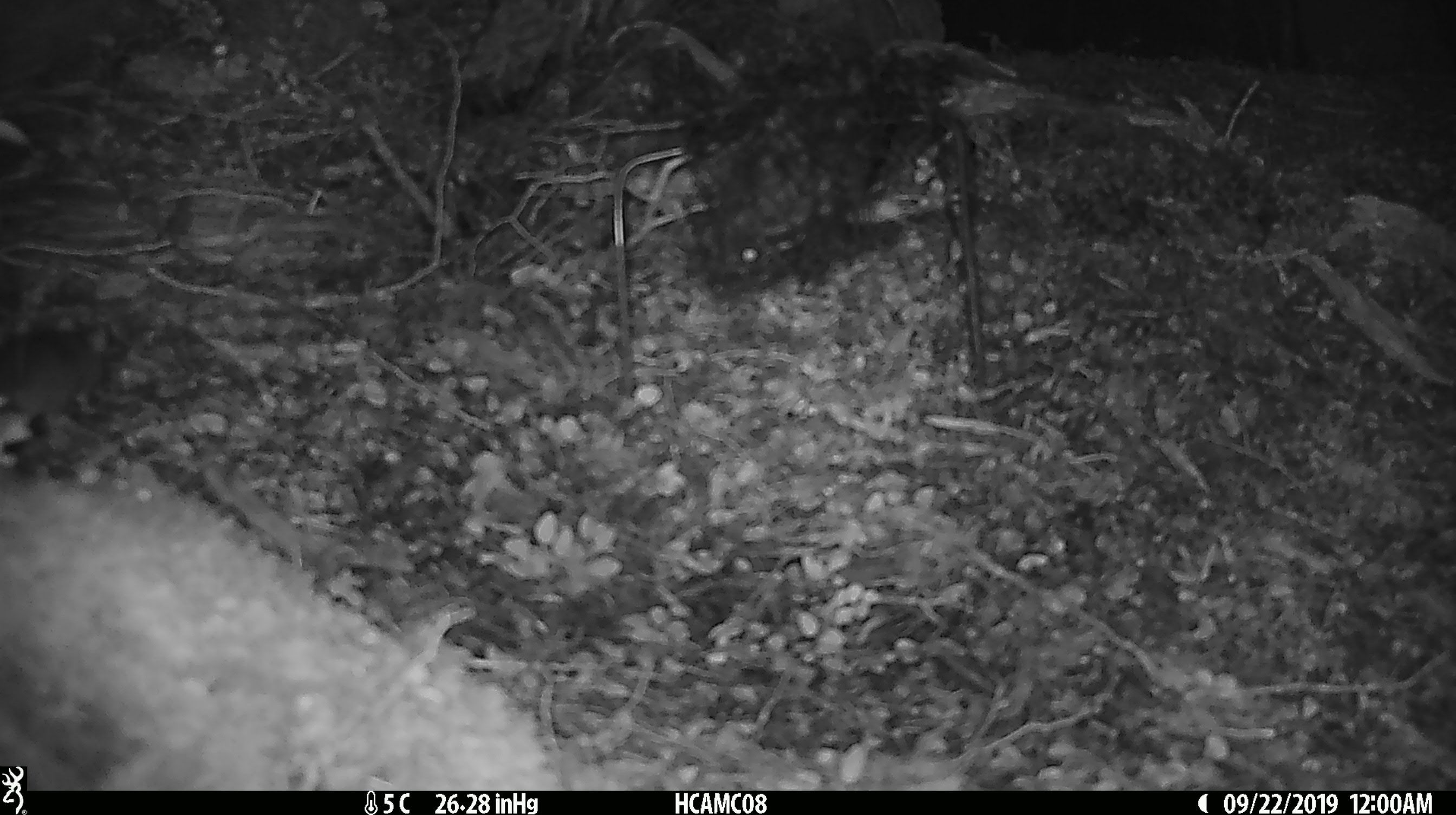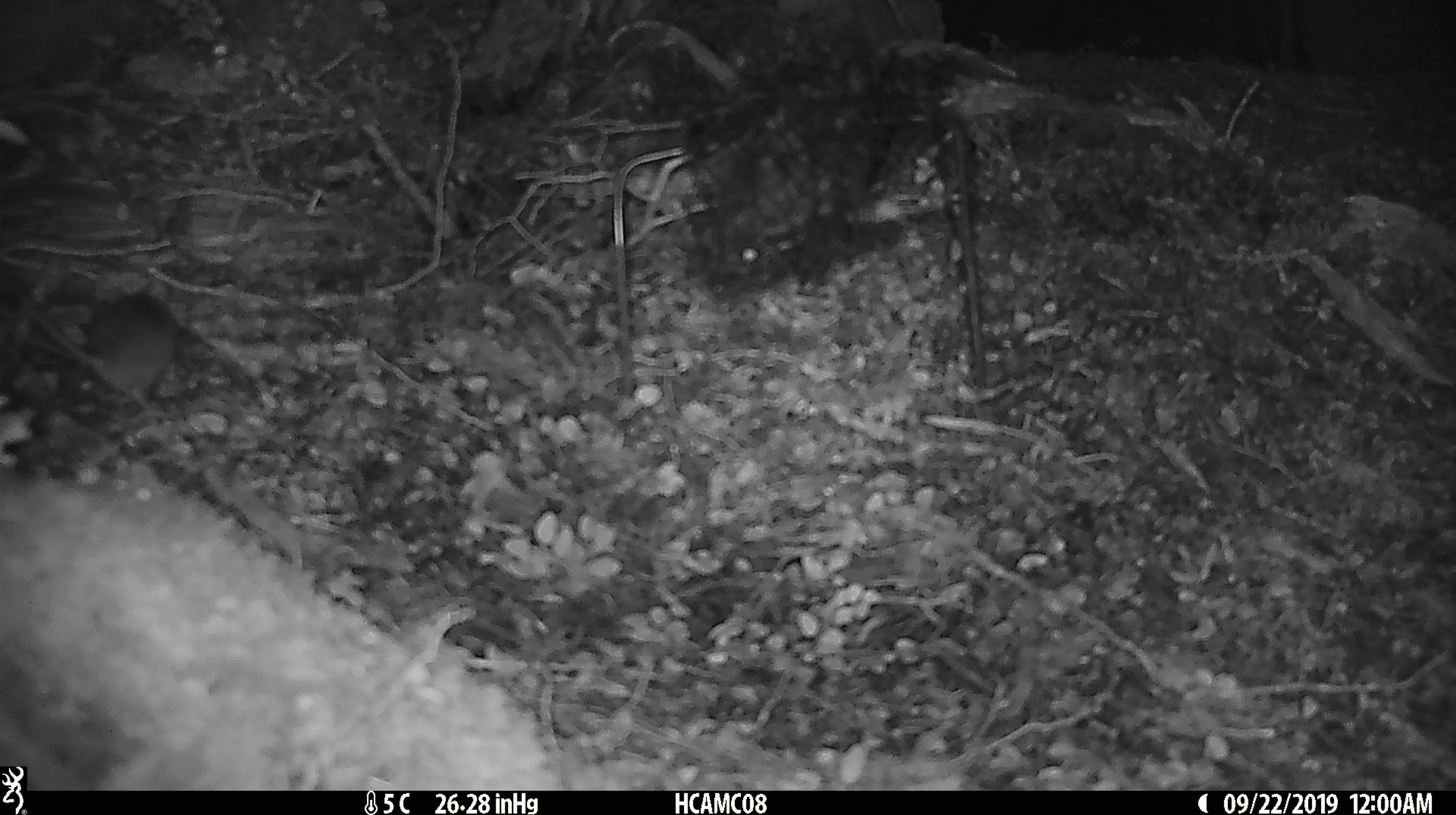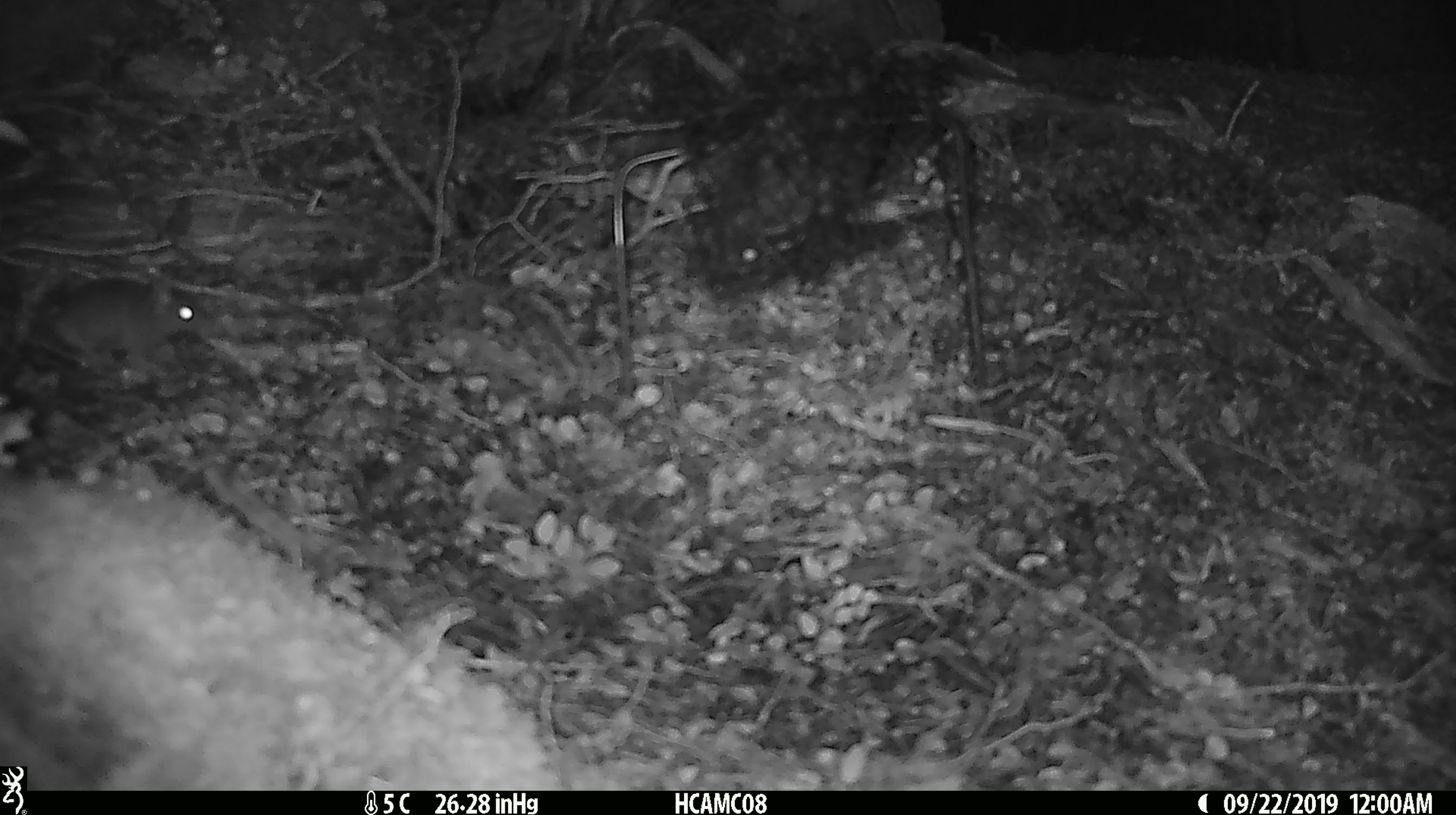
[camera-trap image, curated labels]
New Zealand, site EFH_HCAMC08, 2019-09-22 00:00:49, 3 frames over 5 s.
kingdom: Animalia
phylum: Chordata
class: Mammalia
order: Rodentia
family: Muridae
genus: Mus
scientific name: Mus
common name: mouse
Mouse (Mus).